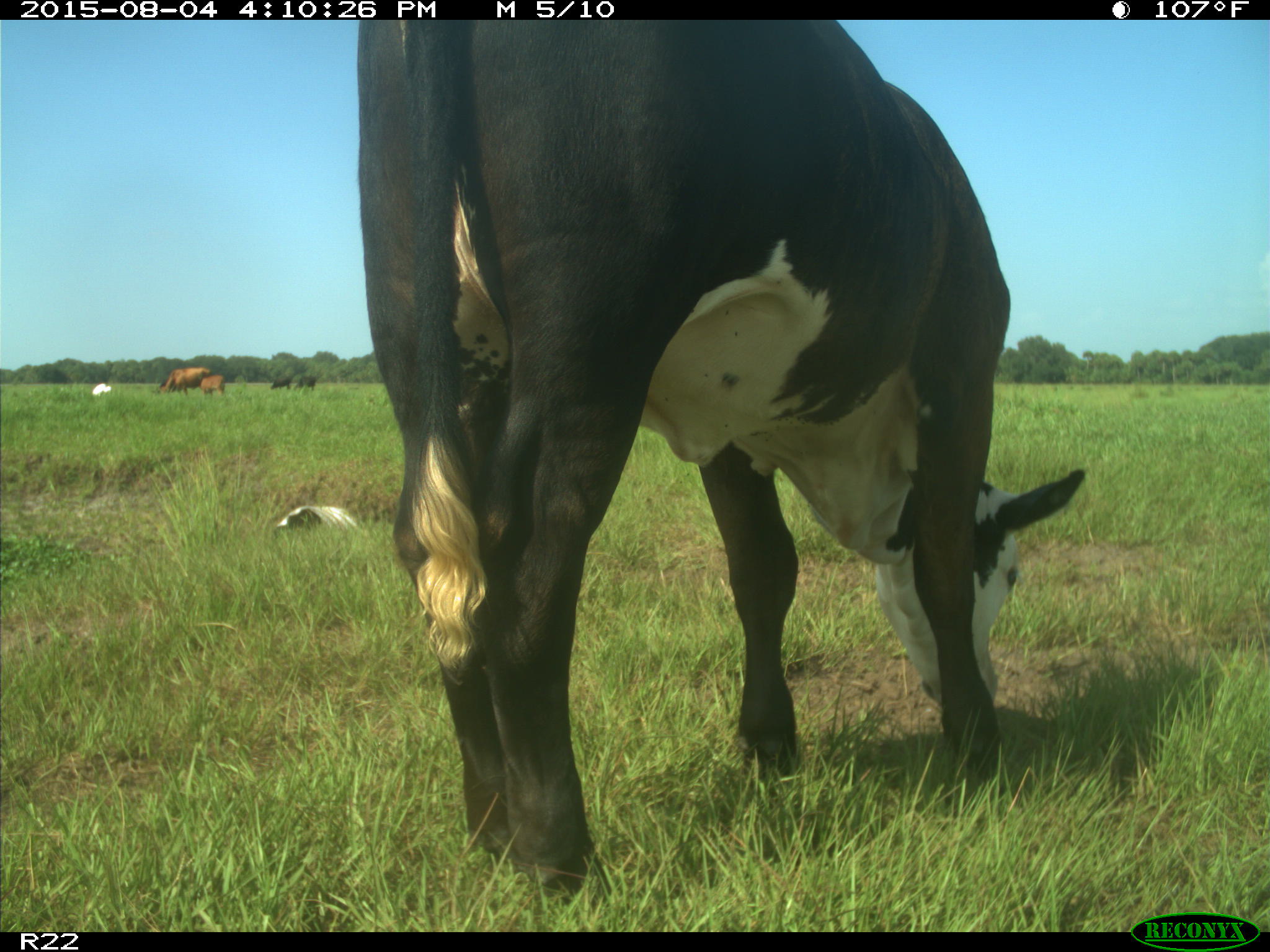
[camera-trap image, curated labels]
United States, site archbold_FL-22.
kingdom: Animalia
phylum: Chordata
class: Mammalia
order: Artiodactyla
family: Bovidae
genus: Bos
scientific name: Bos taurus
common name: domestic cow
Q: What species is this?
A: Bos taurus (domestic cow).